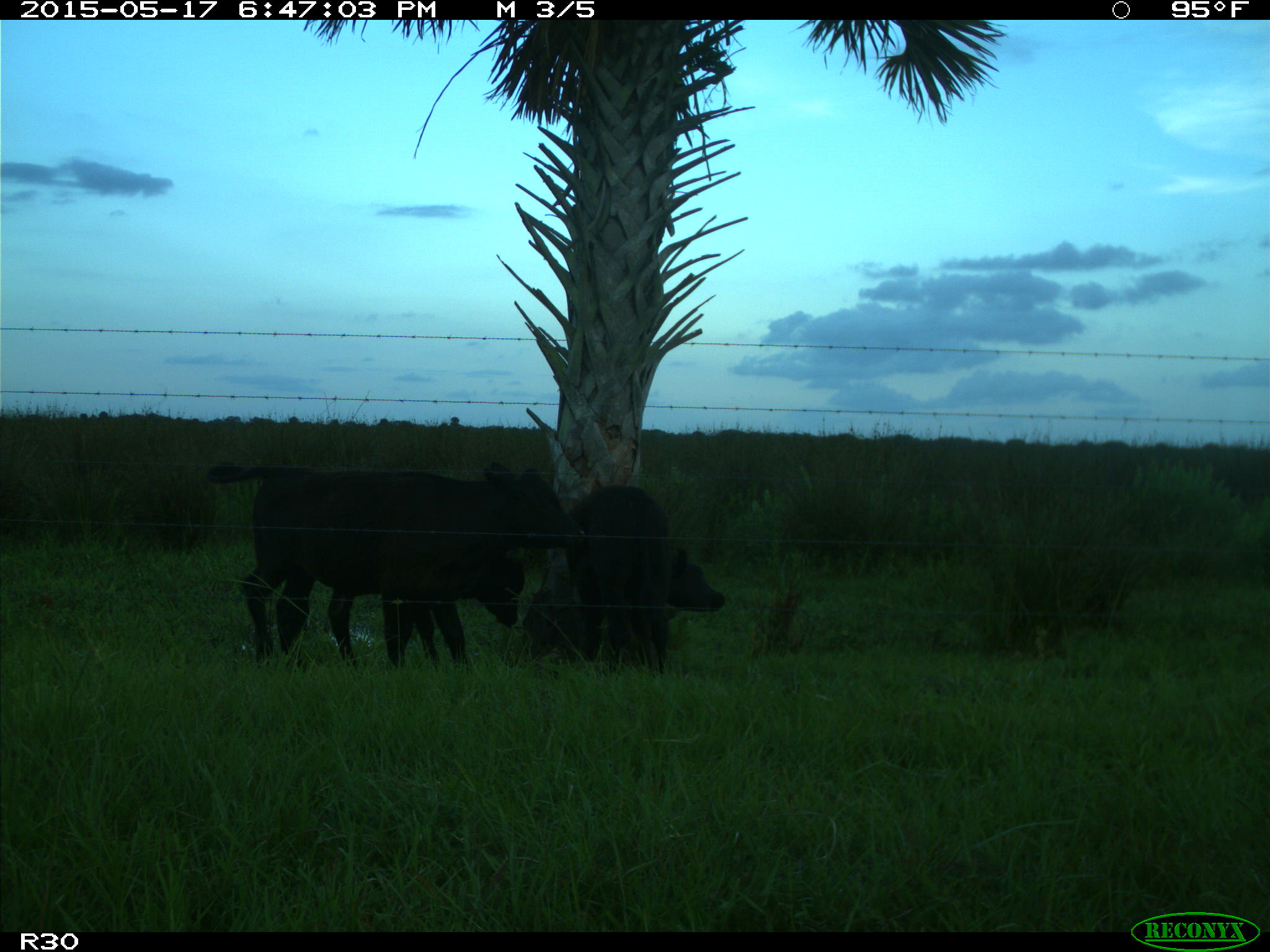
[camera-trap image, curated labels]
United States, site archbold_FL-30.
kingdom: Animalia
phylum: Chordata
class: Mammalia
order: Artiodactyla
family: Bovidae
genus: Bos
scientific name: Bos taurus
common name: domestic cow